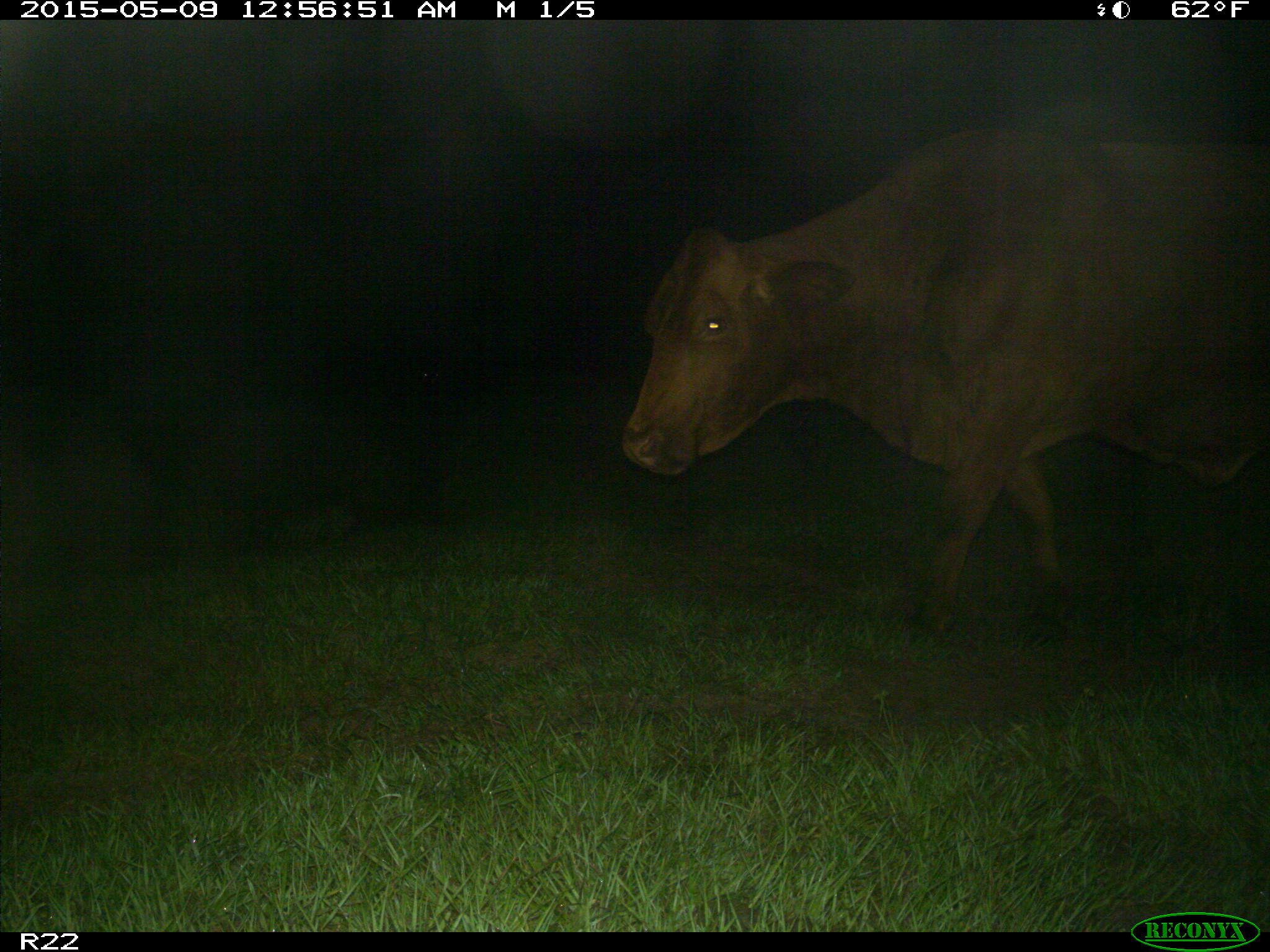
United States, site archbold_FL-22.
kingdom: Animalia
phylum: Chordata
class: Mammalia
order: Artiodactyla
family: Bovidae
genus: Bos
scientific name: Bos taurus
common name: domestic cow